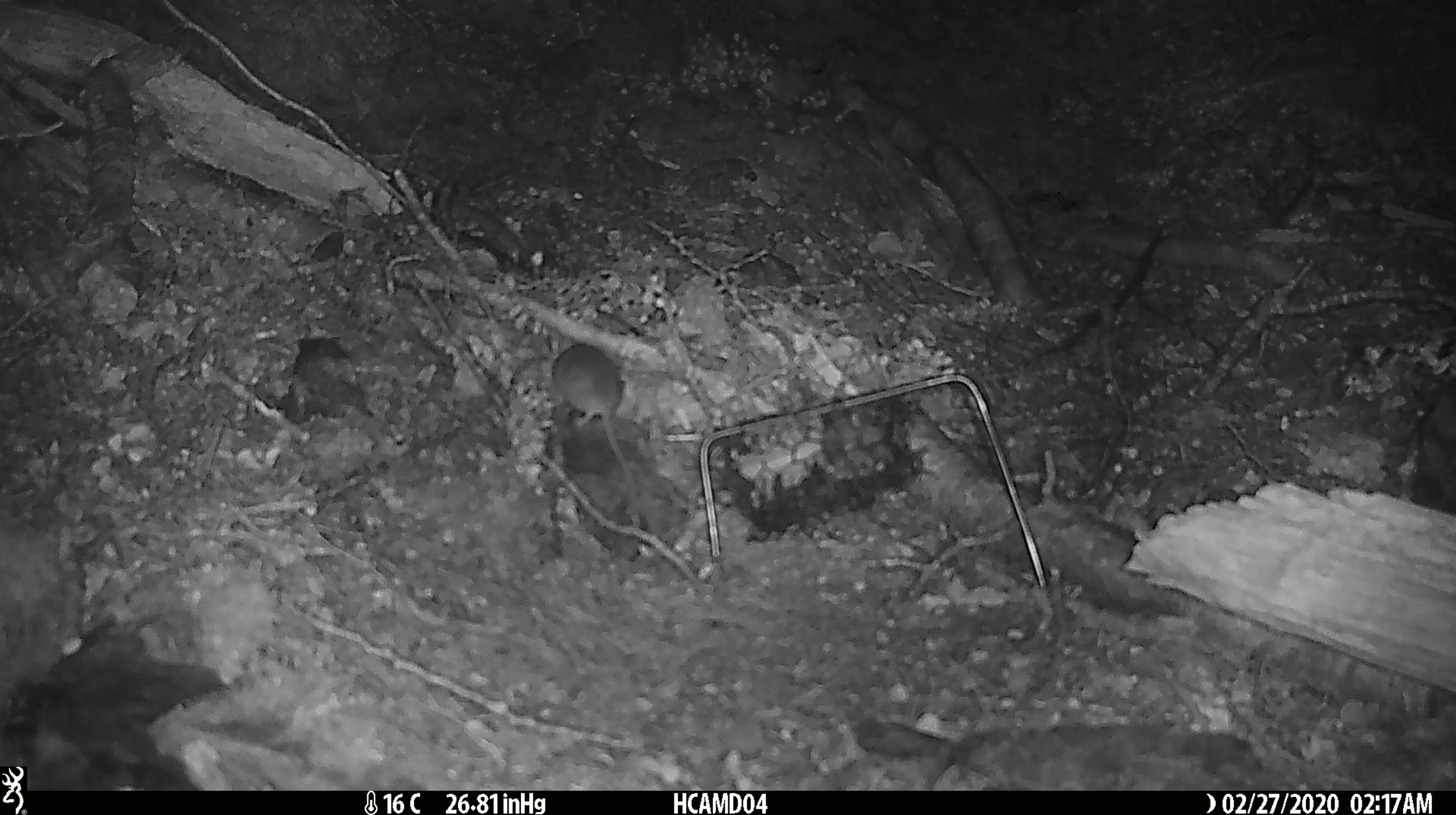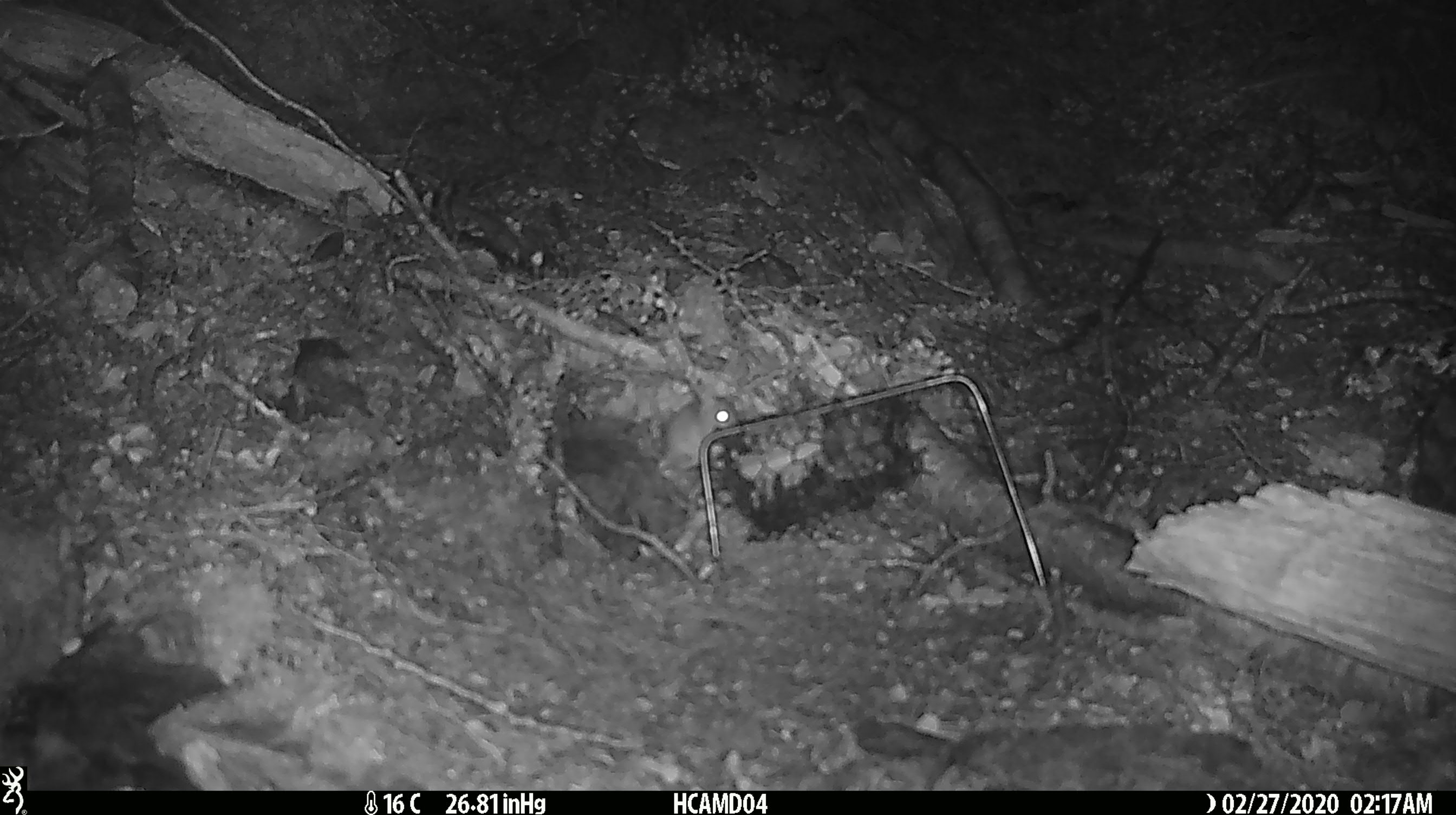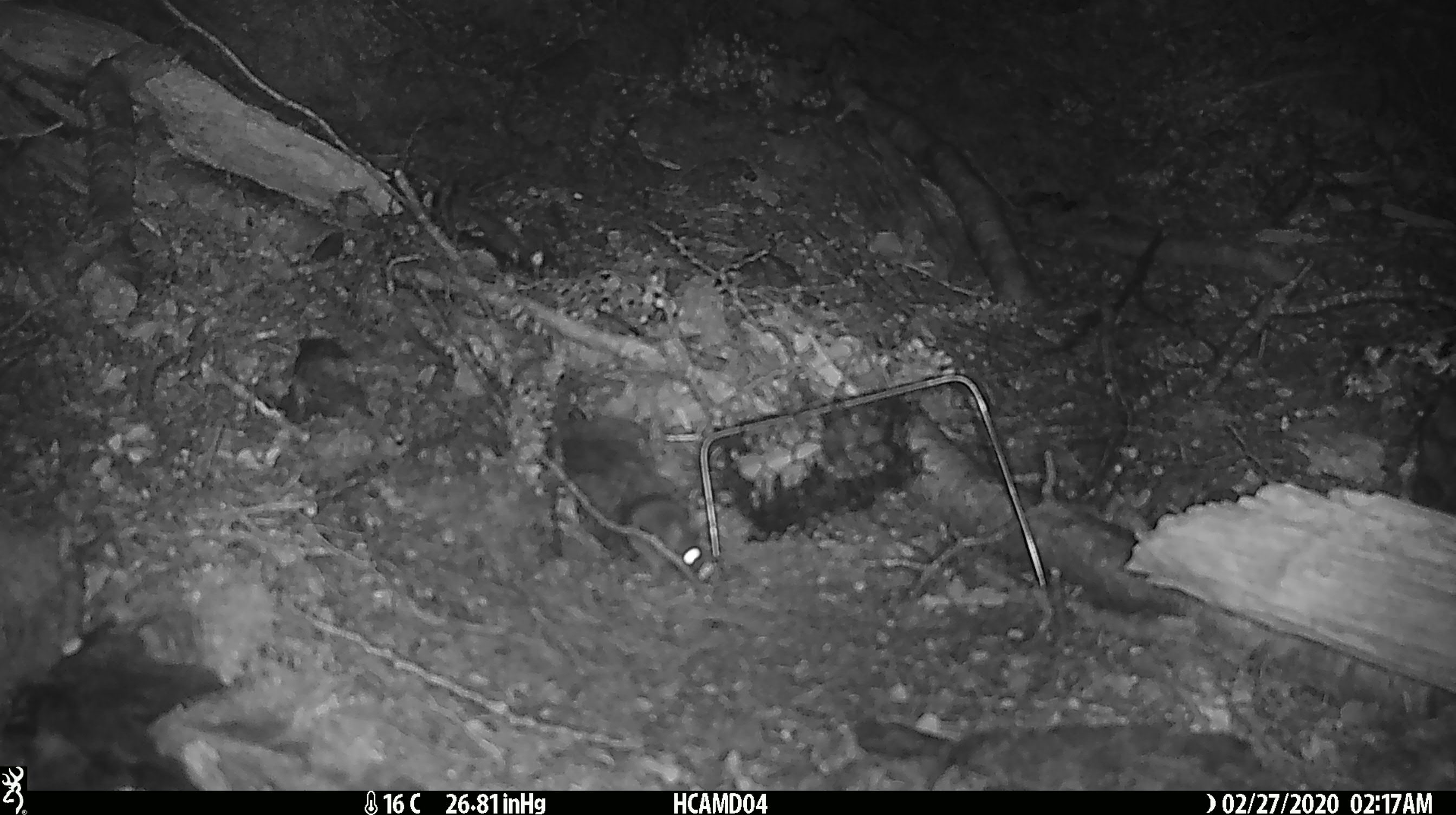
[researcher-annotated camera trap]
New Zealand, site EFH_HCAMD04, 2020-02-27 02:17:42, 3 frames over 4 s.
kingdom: Animalia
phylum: Chordata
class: Mammalia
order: Rodentia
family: Muridae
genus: Mus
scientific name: Mus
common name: mouse